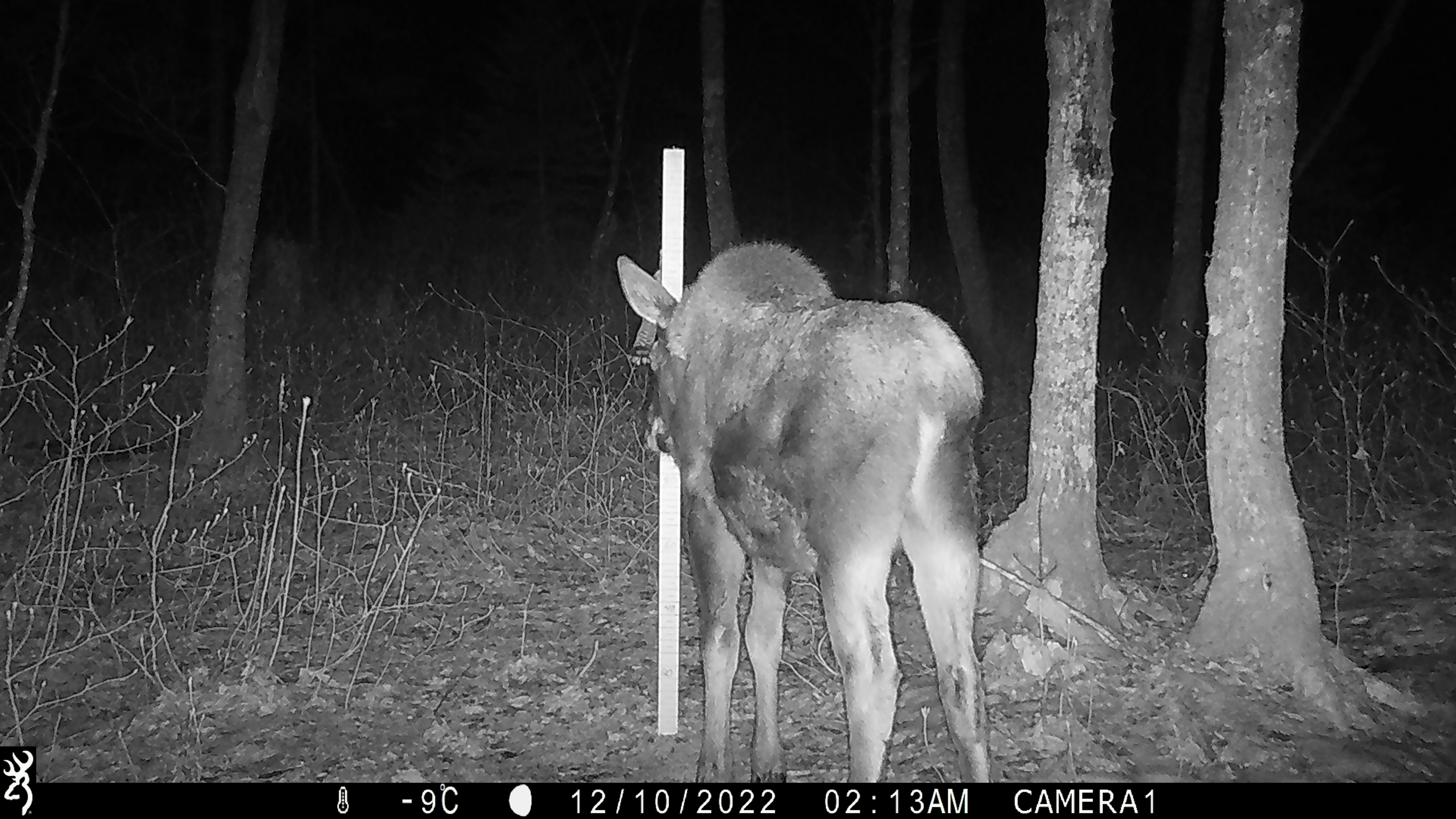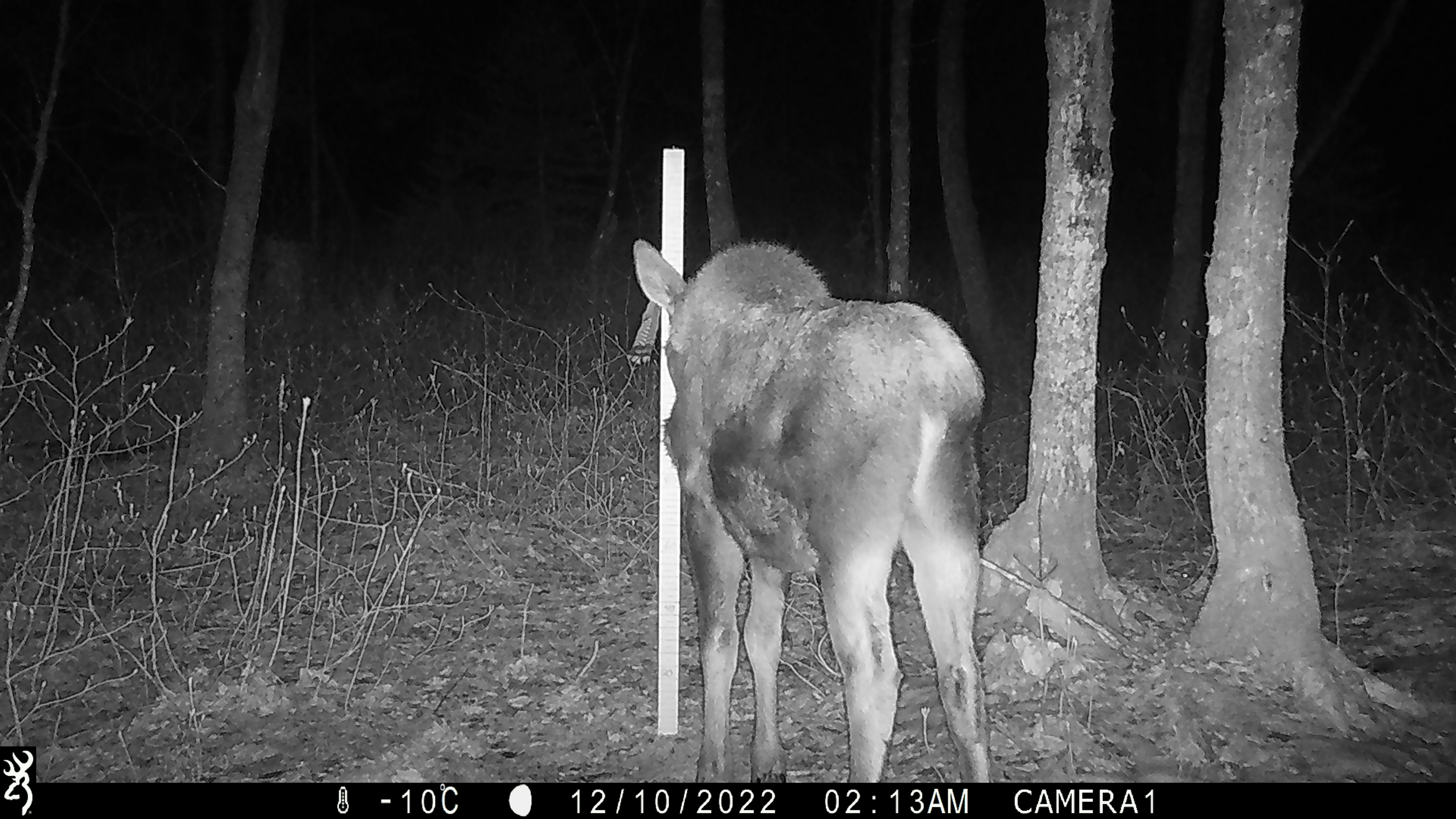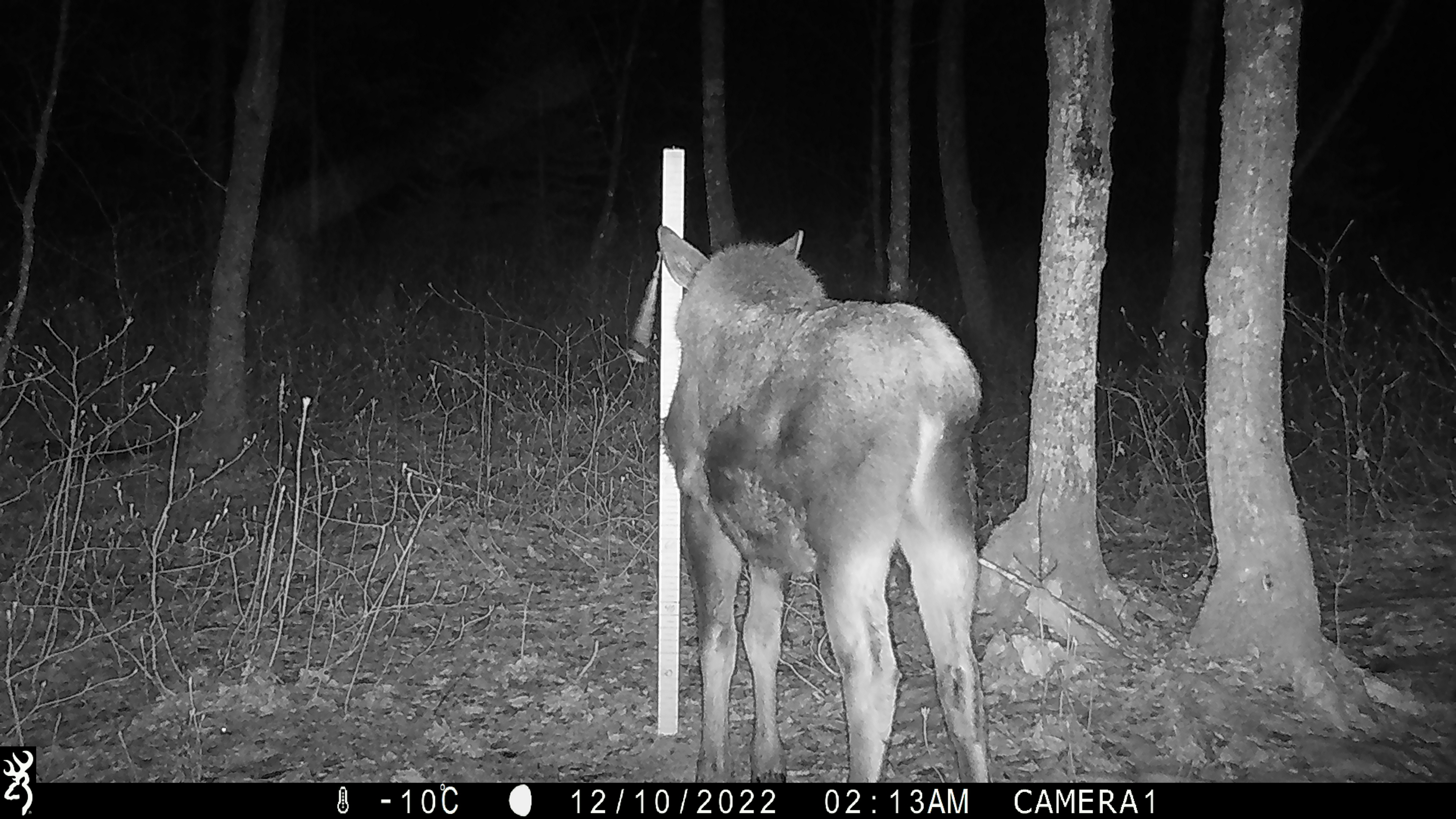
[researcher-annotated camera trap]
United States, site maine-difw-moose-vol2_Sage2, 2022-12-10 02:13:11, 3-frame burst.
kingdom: Animalia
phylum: Chordata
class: Mammalia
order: Artiodactyla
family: Cervidae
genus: Alces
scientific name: Alces alces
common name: moose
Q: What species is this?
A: Moose (Alces alces).